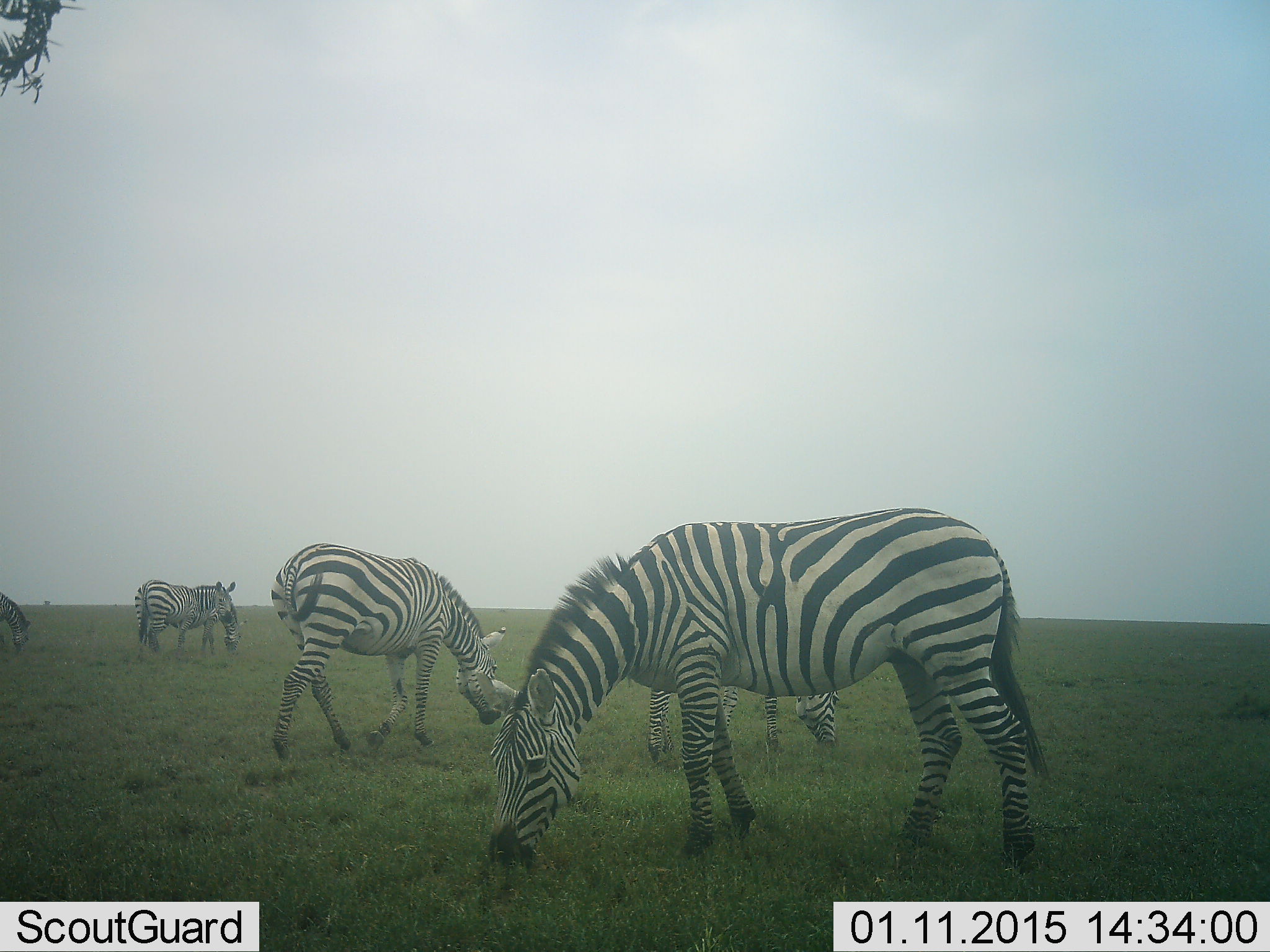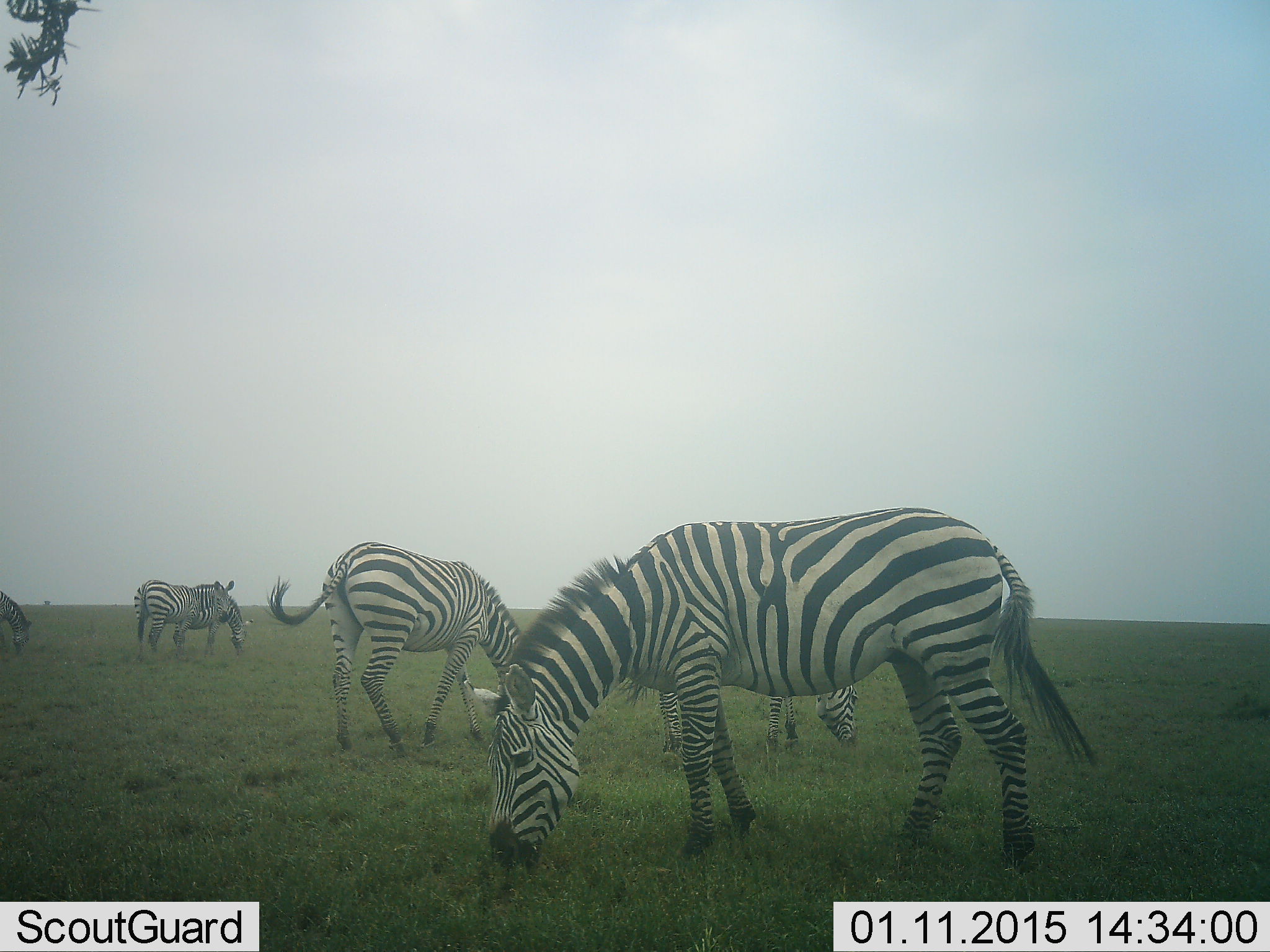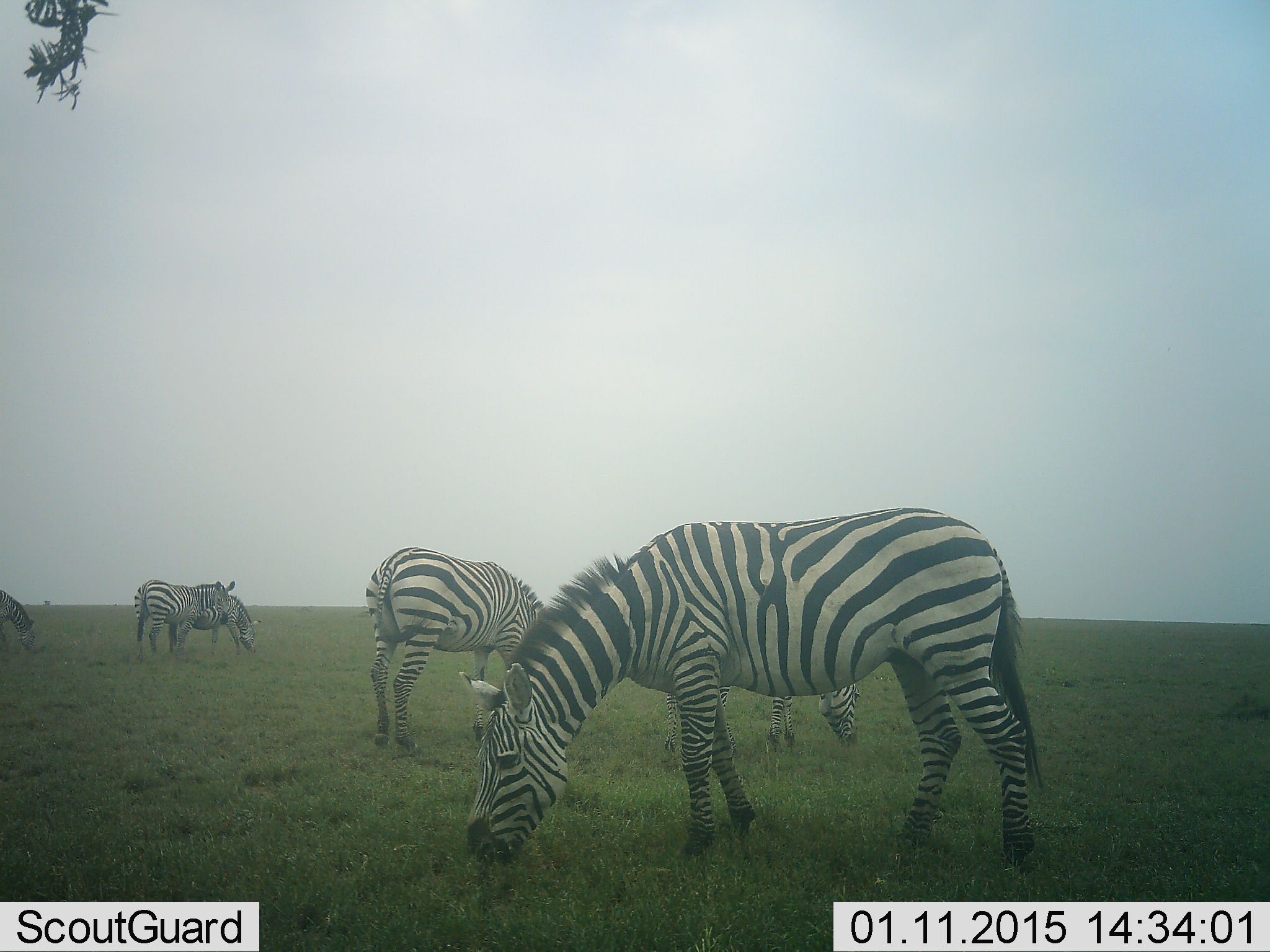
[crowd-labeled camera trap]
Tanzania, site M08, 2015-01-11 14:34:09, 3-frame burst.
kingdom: Animalia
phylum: Chordata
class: Mammalia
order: Perissodactyla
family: Equidae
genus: Equus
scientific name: Equus quagga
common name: plains zebra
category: zebra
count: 6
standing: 70%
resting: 0%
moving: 10%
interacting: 0%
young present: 0%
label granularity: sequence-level